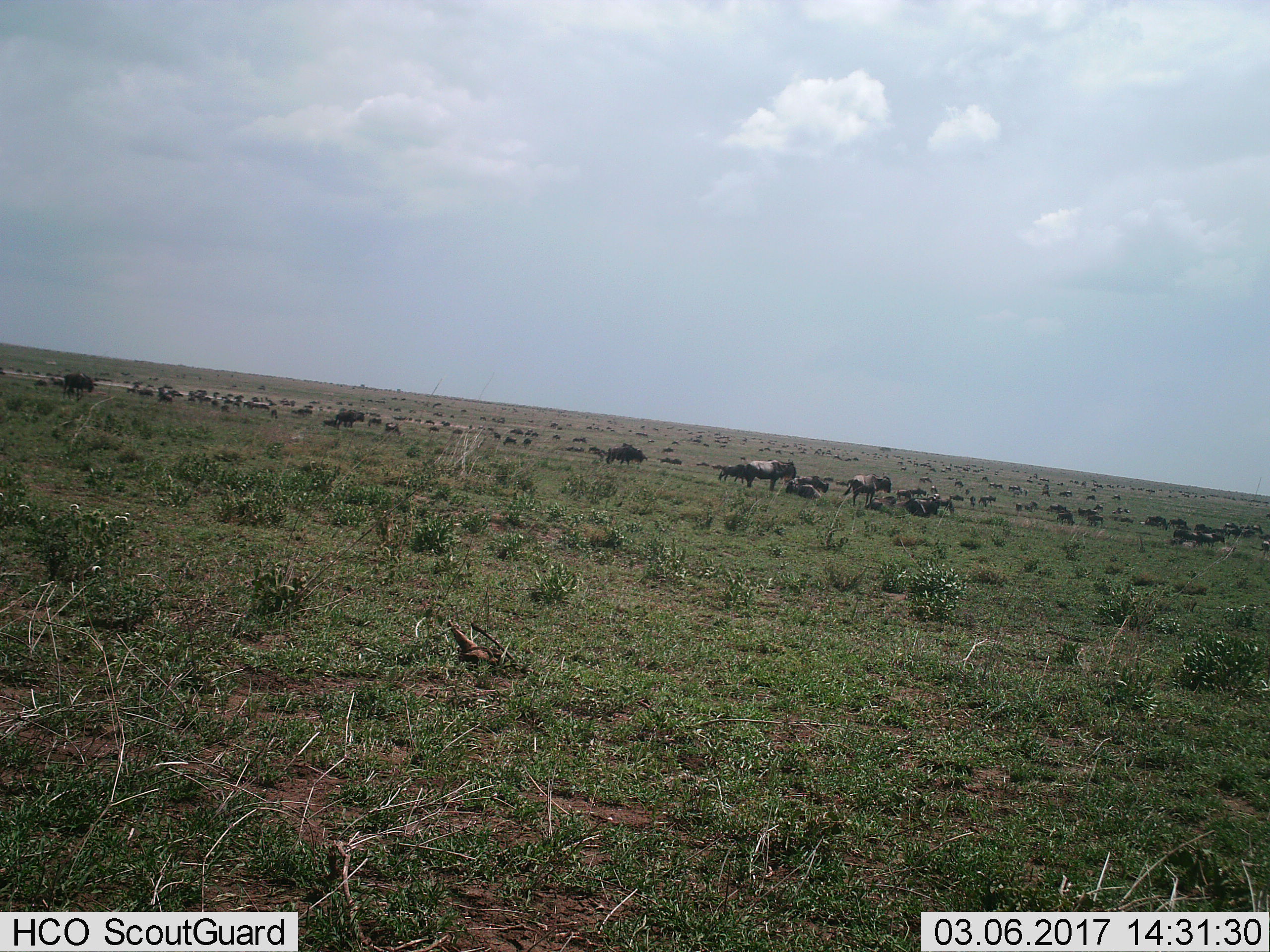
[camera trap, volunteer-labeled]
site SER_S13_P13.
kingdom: Animalia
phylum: Chordata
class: Mammalia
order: Artiodactyla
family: Bovidae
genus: Connochaetes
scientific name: Connochaetes taurinus taurinus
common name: blue wildebeest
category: wildebeestblue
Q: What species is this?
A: Wildebeestblue (blue wildebeest) (Connochaetes taurinus taurinus).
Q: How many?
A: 51+.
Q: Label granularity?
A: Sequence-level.